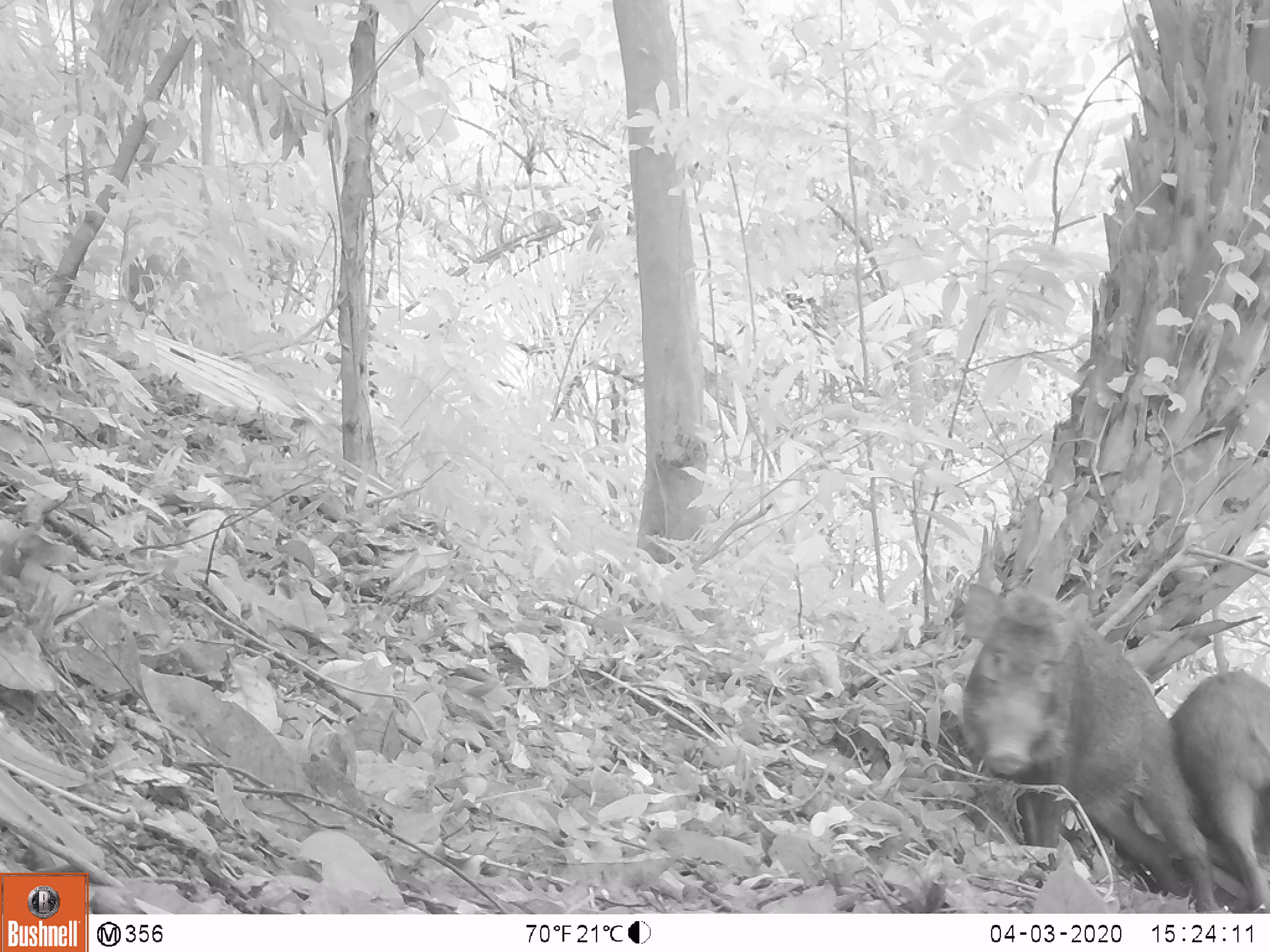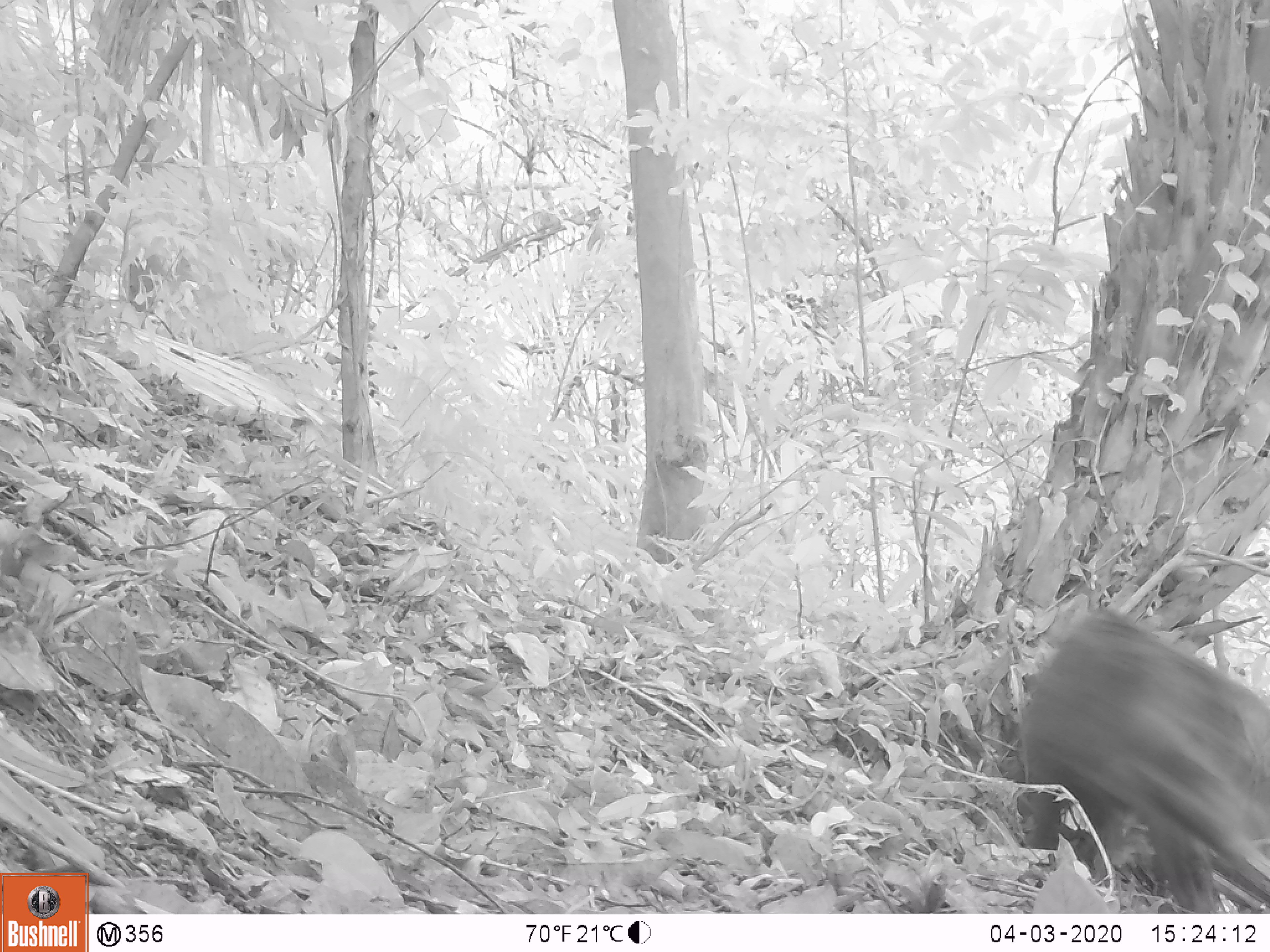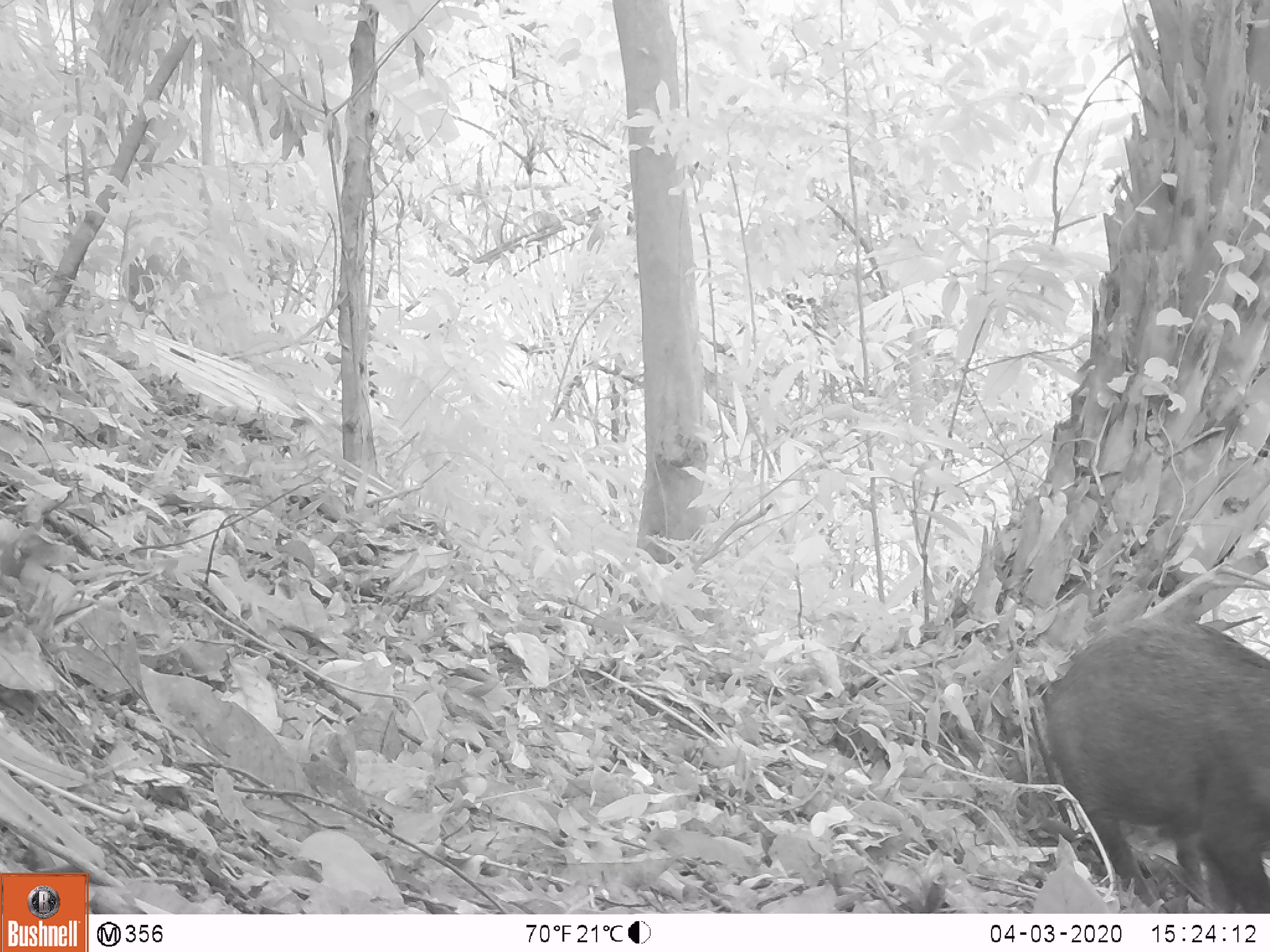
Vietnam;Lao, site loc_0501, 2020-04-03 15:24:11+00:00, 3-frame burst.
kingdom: Animalia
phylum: Chordata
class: Mammalia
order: Artiodactyla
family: Suidae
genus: Sus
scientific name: Sus scrofa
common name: eurasian wild pig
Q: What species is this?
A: Eurasian wild pig (Sus scrofa).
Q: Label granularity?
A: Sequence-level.